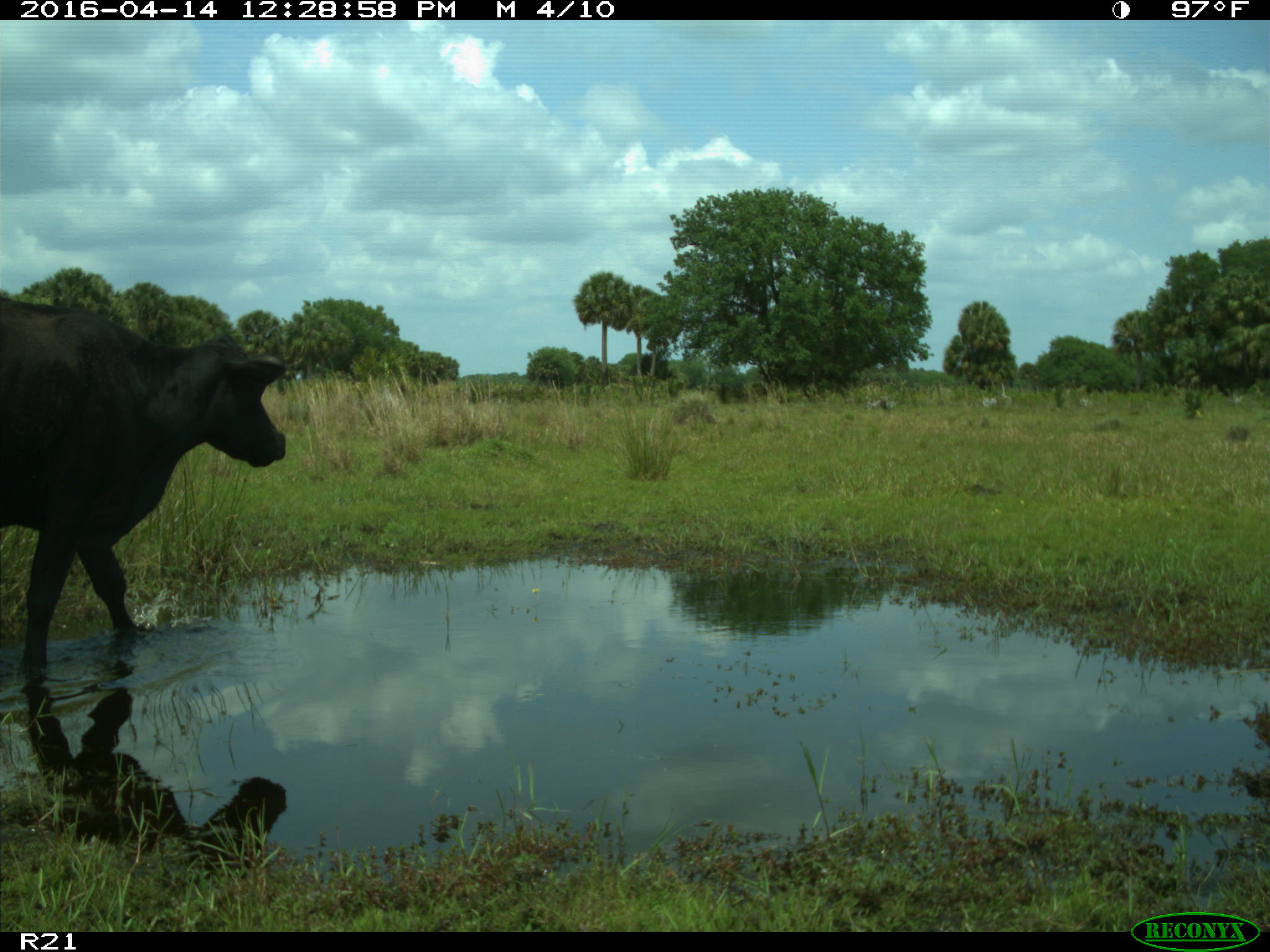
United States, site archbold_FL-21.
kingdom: Animalia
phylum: Chordata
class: Mammalia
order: Artiodactyla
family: Bovidae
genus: Bos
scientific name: Bos taurus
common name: domestic cow